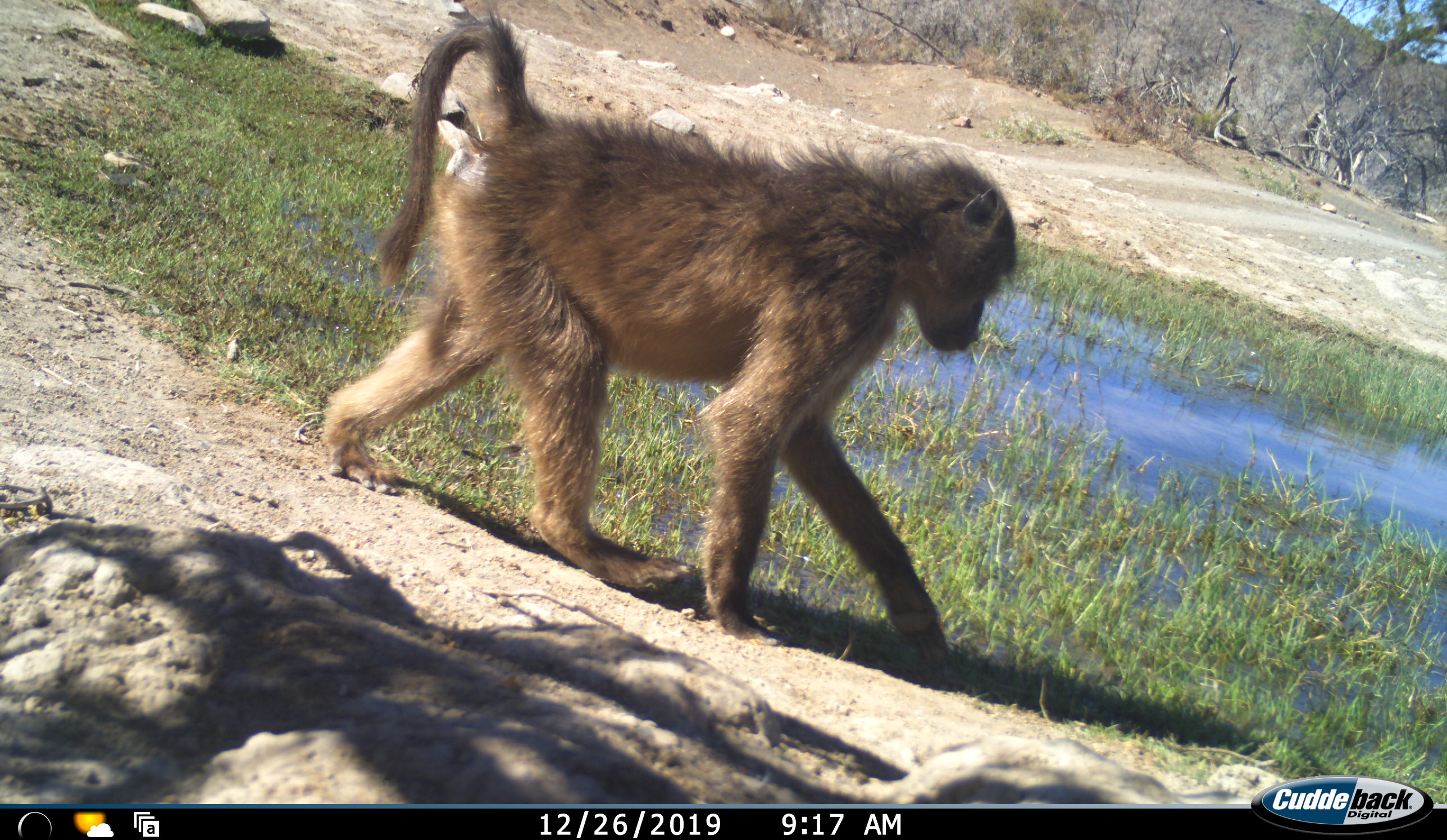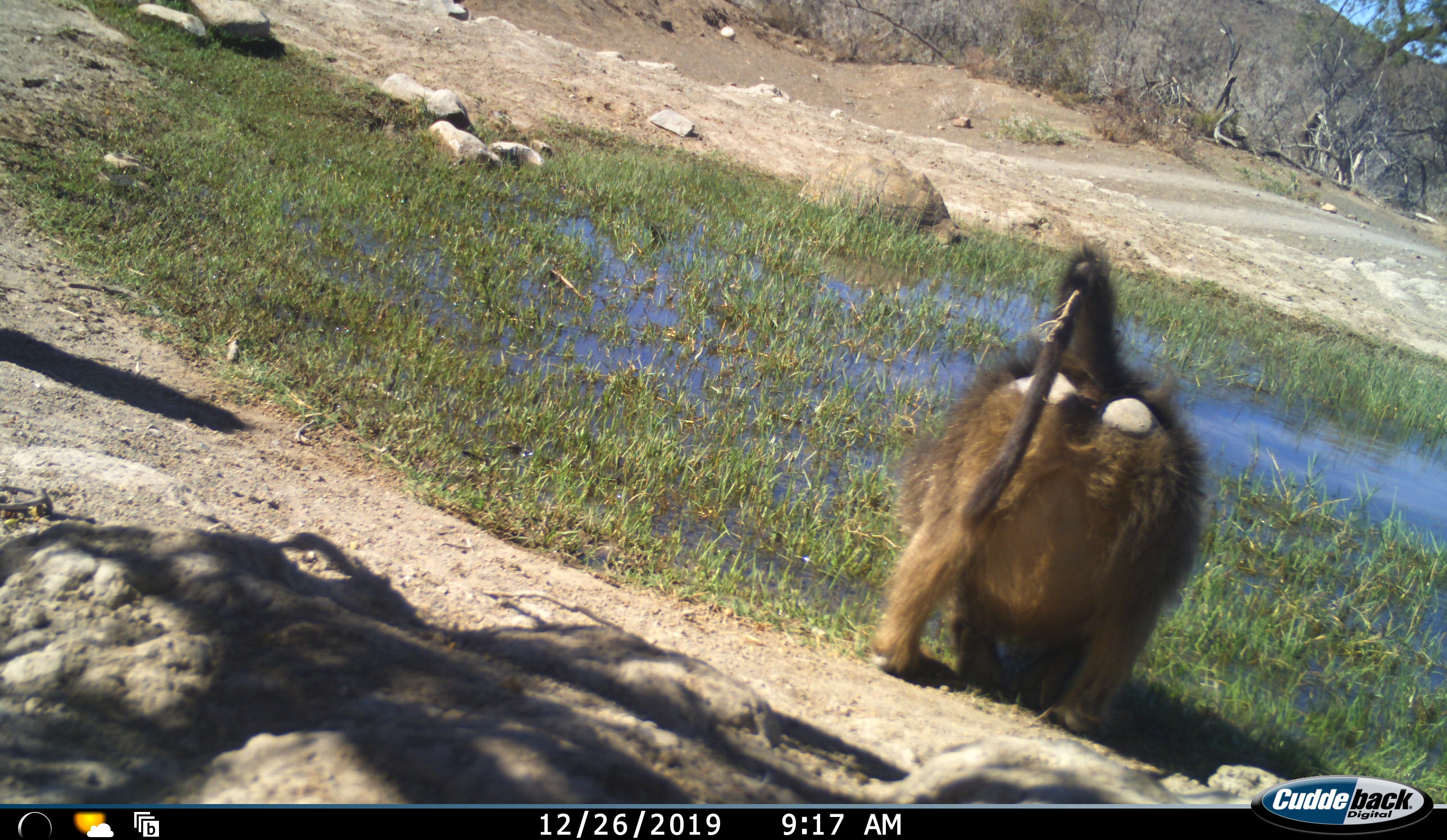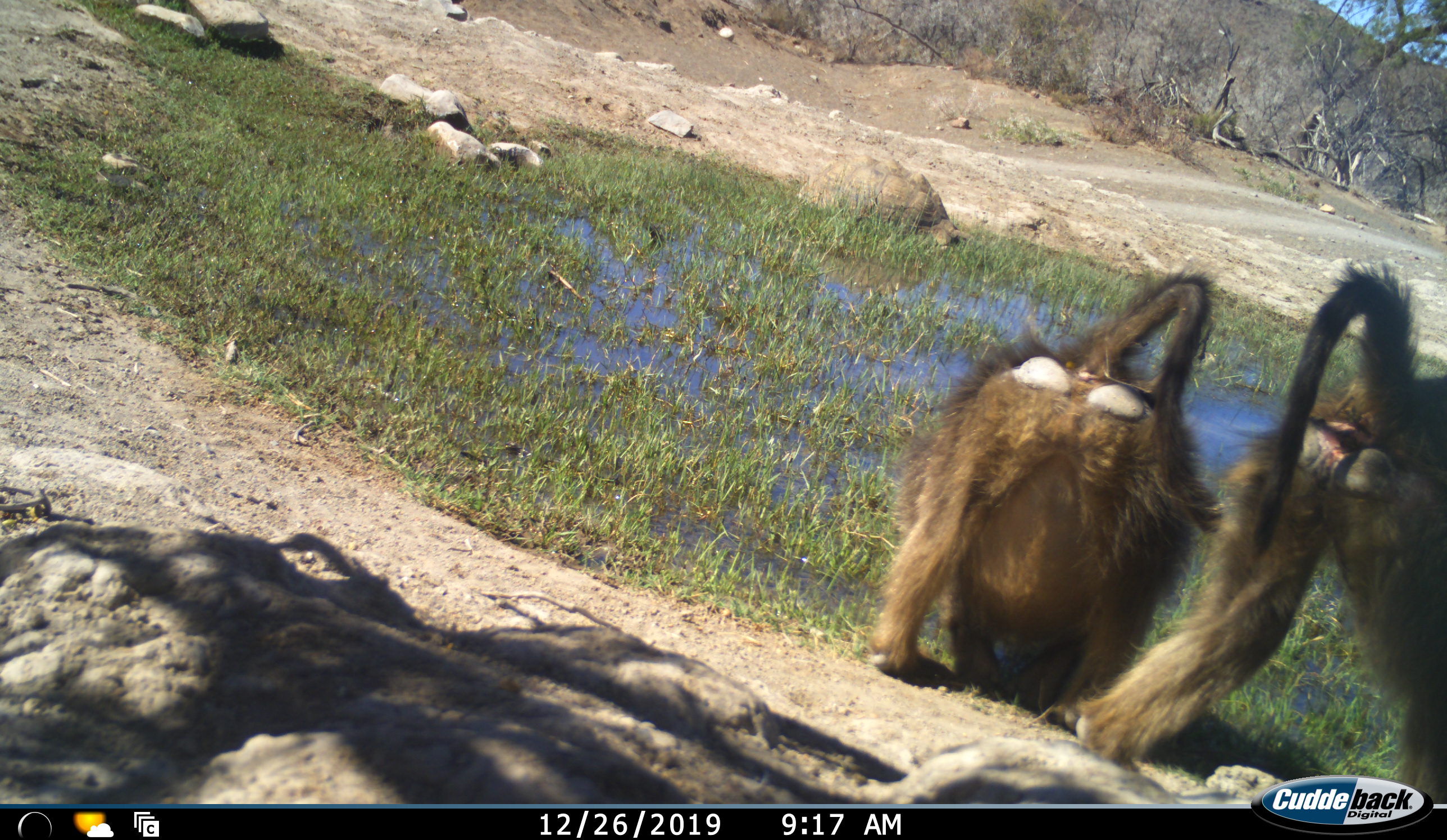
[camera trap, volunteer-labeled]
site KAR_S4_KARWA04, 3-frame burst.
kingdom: Animalia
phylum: Chordata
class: Mammalia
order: Primates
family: Cercopithecidae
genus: Papio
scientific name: Papio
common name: baboon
Baboon (Papio), count 2. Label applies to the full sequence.